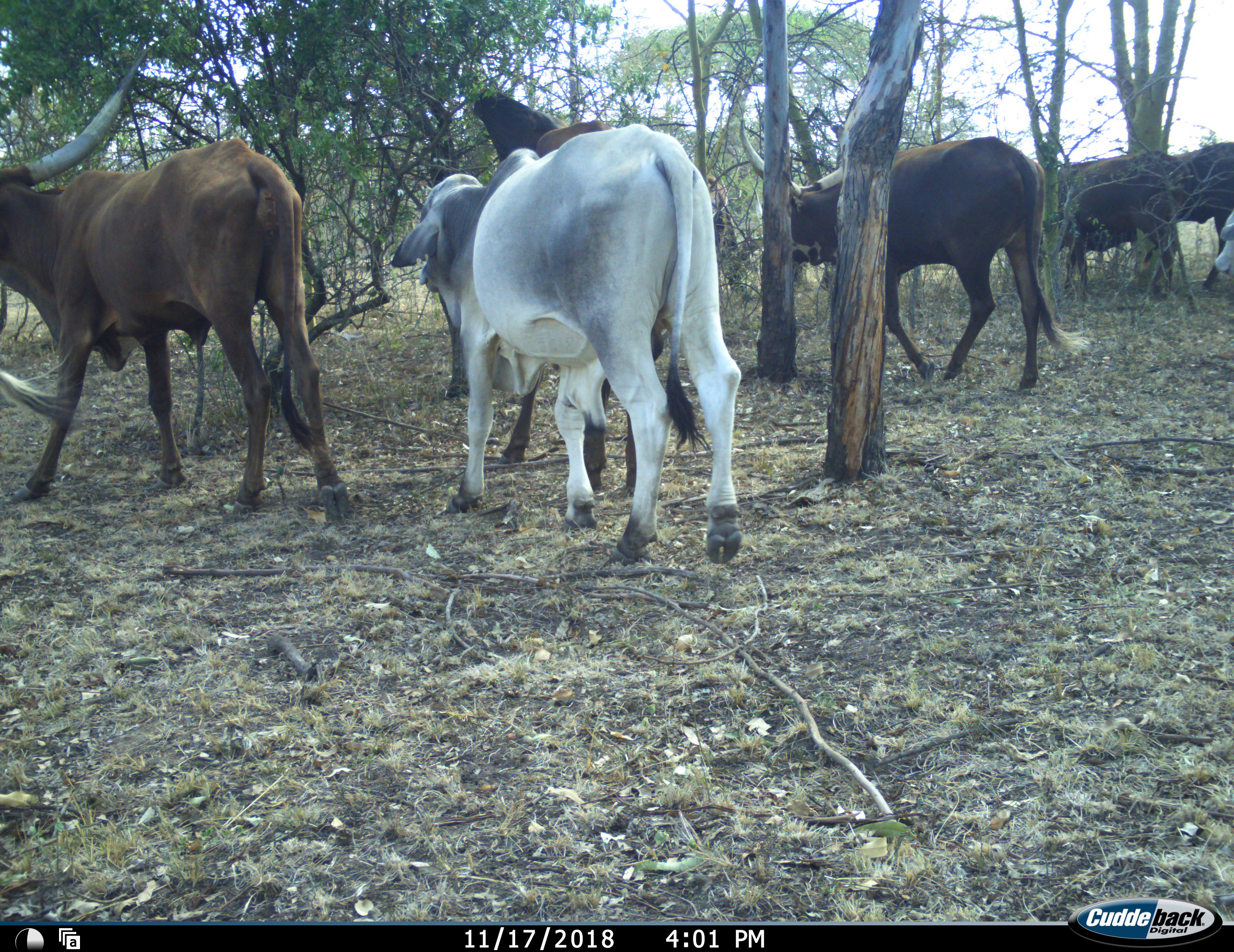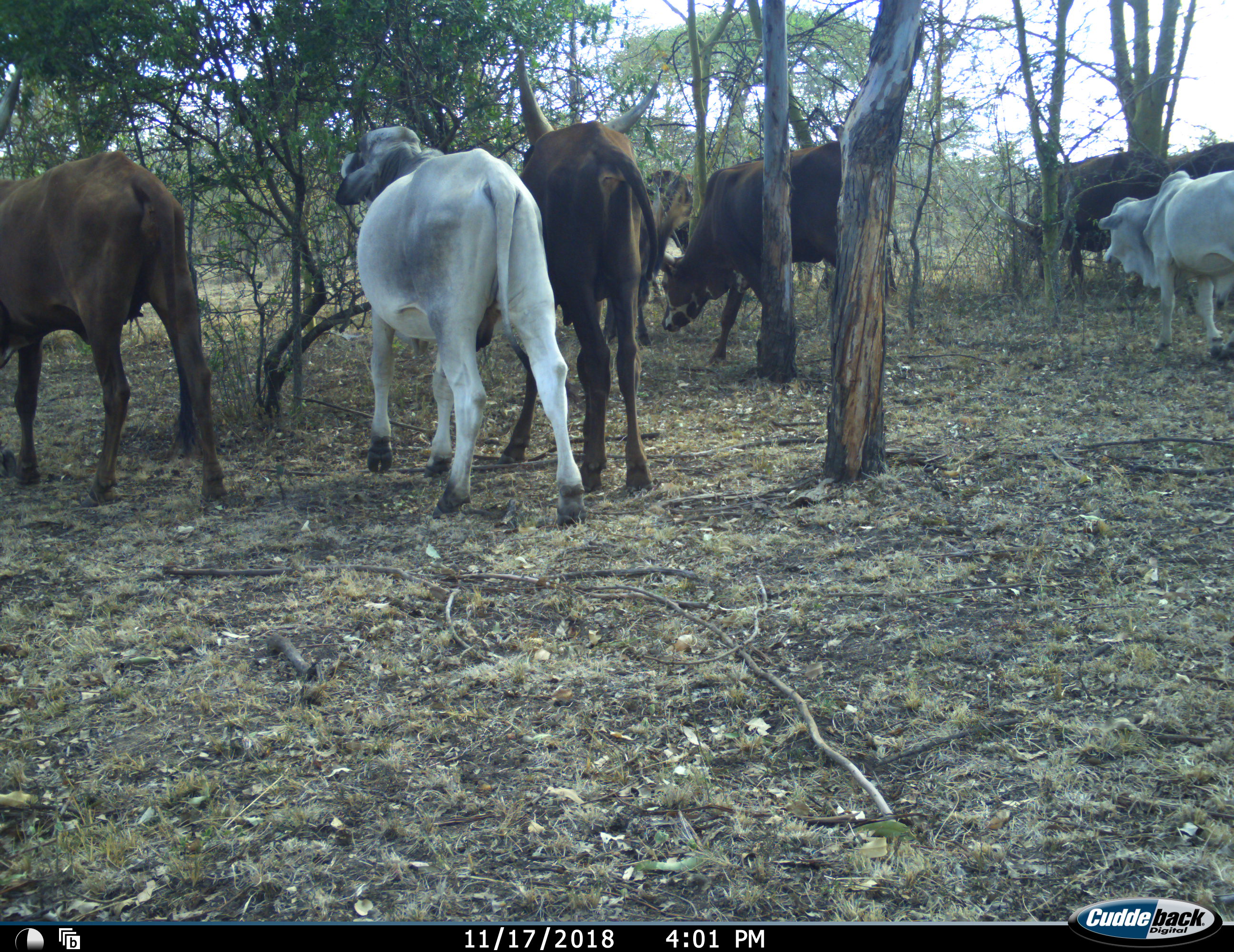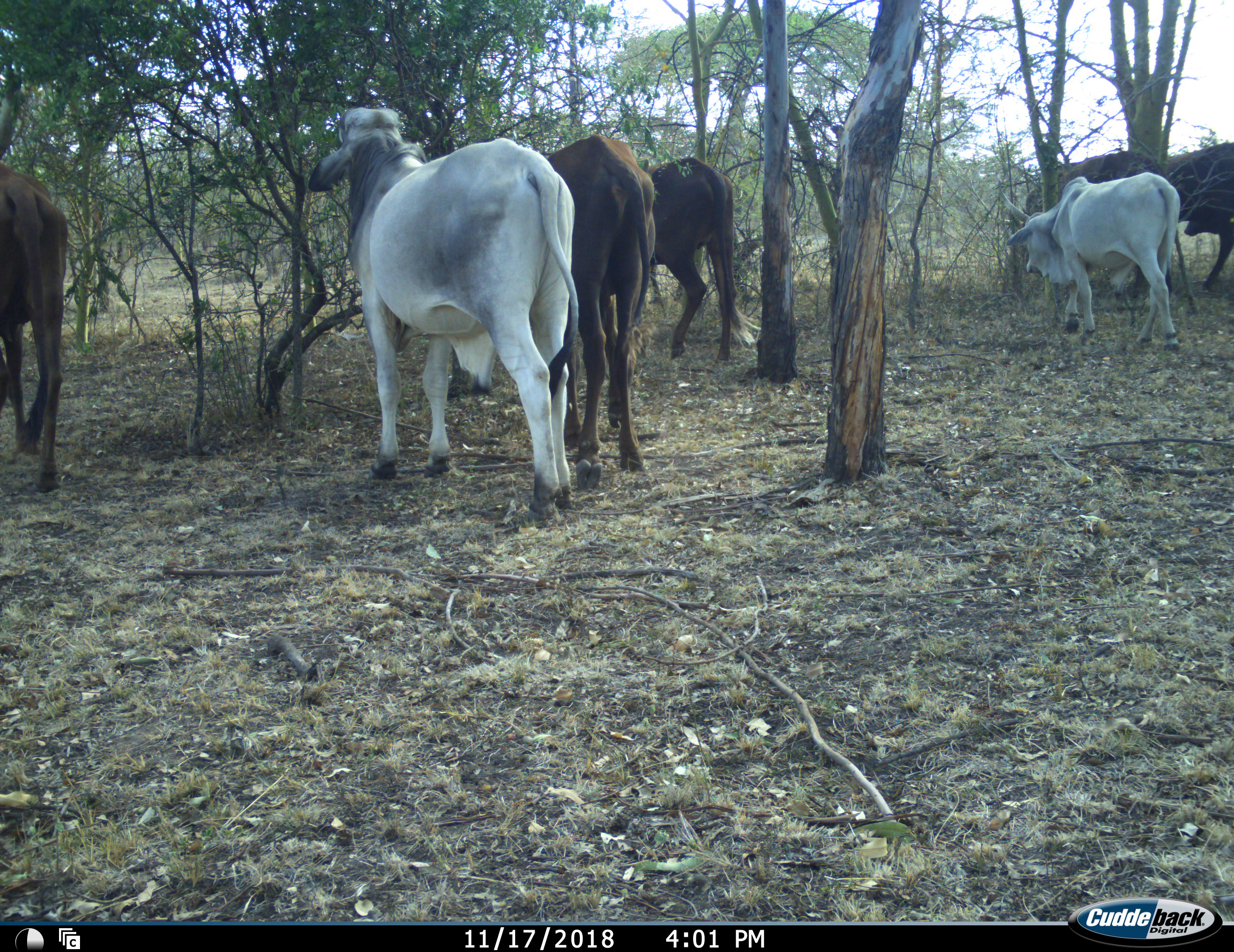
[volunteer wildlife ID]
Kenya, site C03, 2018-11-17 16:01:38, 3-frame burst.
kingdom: Animalia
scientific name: Animalia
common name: animal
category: domesticanimal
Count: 7.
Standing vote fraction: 30%.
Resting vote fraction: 10%.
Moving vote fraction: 90%.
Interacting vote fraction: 10%.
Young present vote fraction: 10%.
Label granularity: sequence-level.